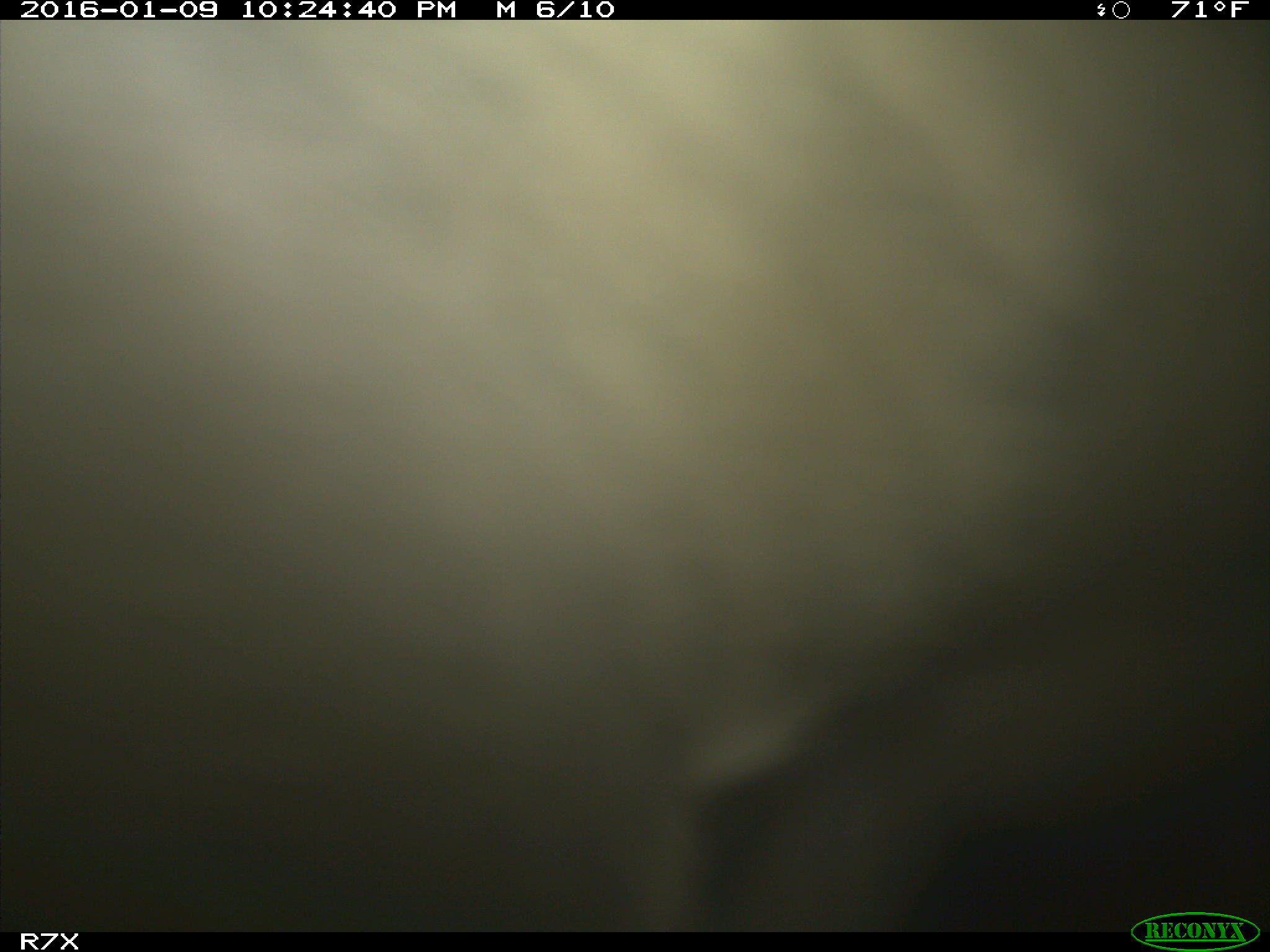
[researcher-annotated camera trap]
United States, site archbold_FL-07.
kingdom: Animalia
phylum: Chordata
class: Mammalia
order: Artiodactyla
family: Bovidae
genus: Bos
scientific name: Bos taurus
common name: domestic cow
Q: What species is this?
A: Bos taurus (domestic cow).